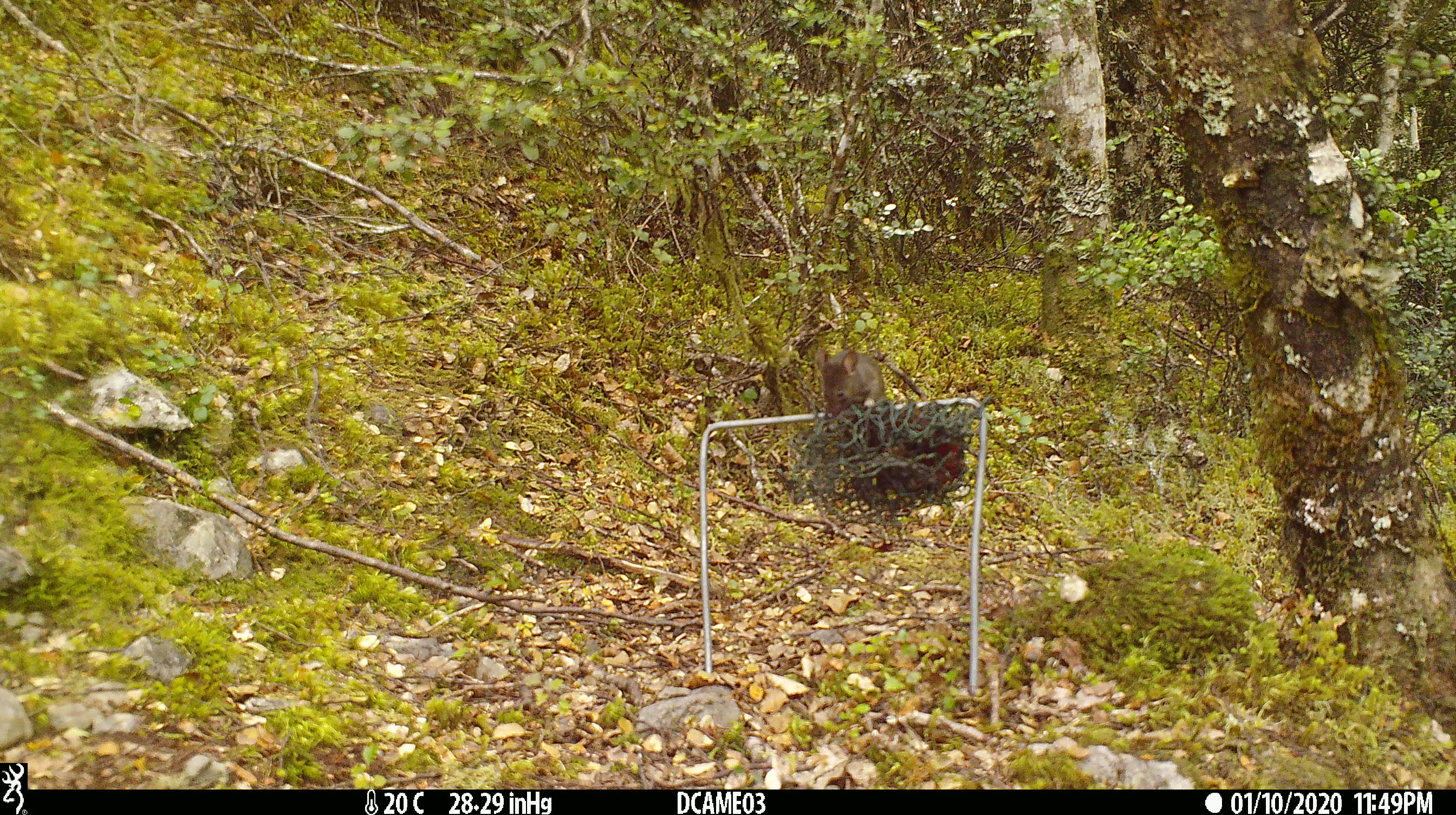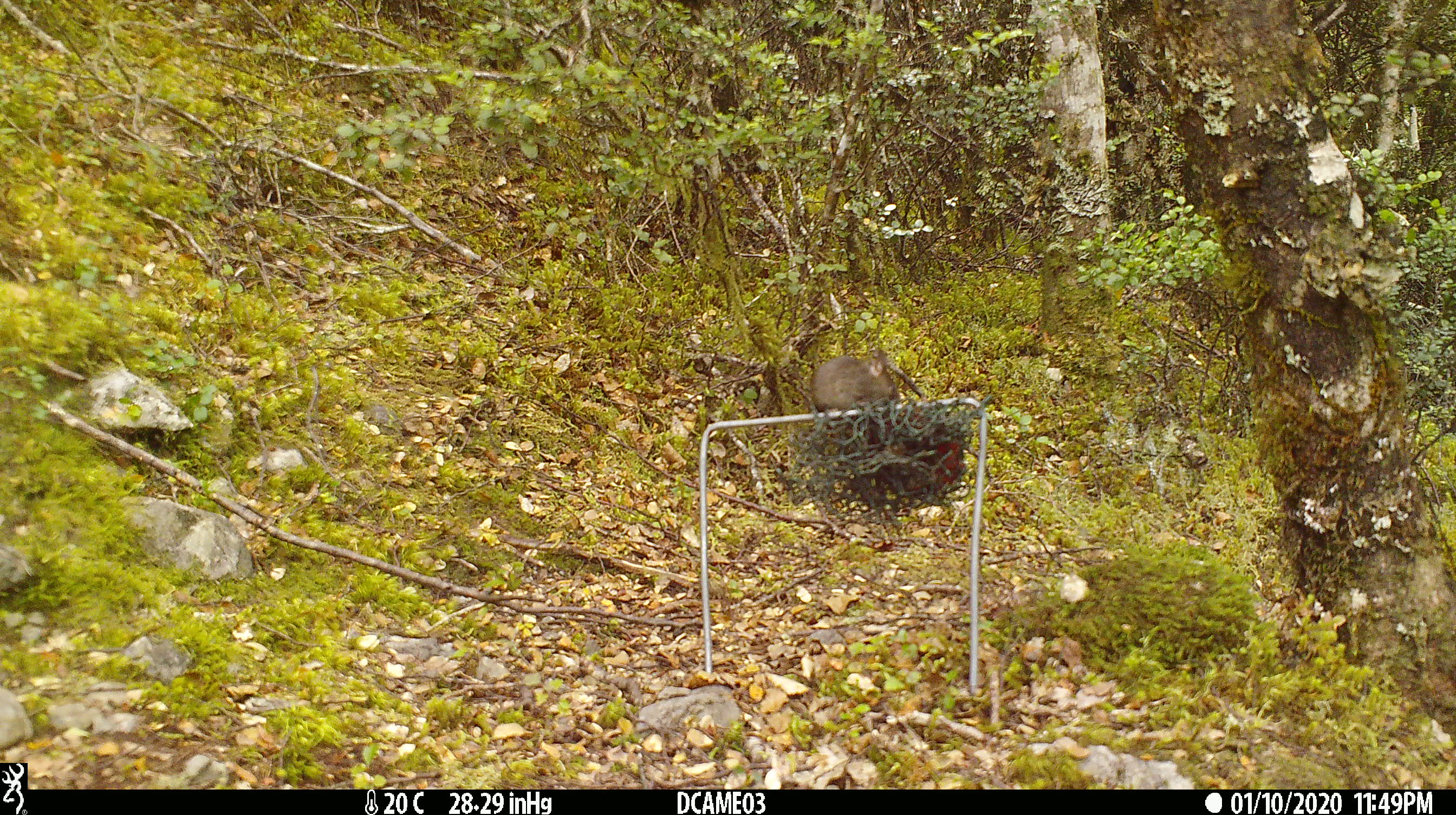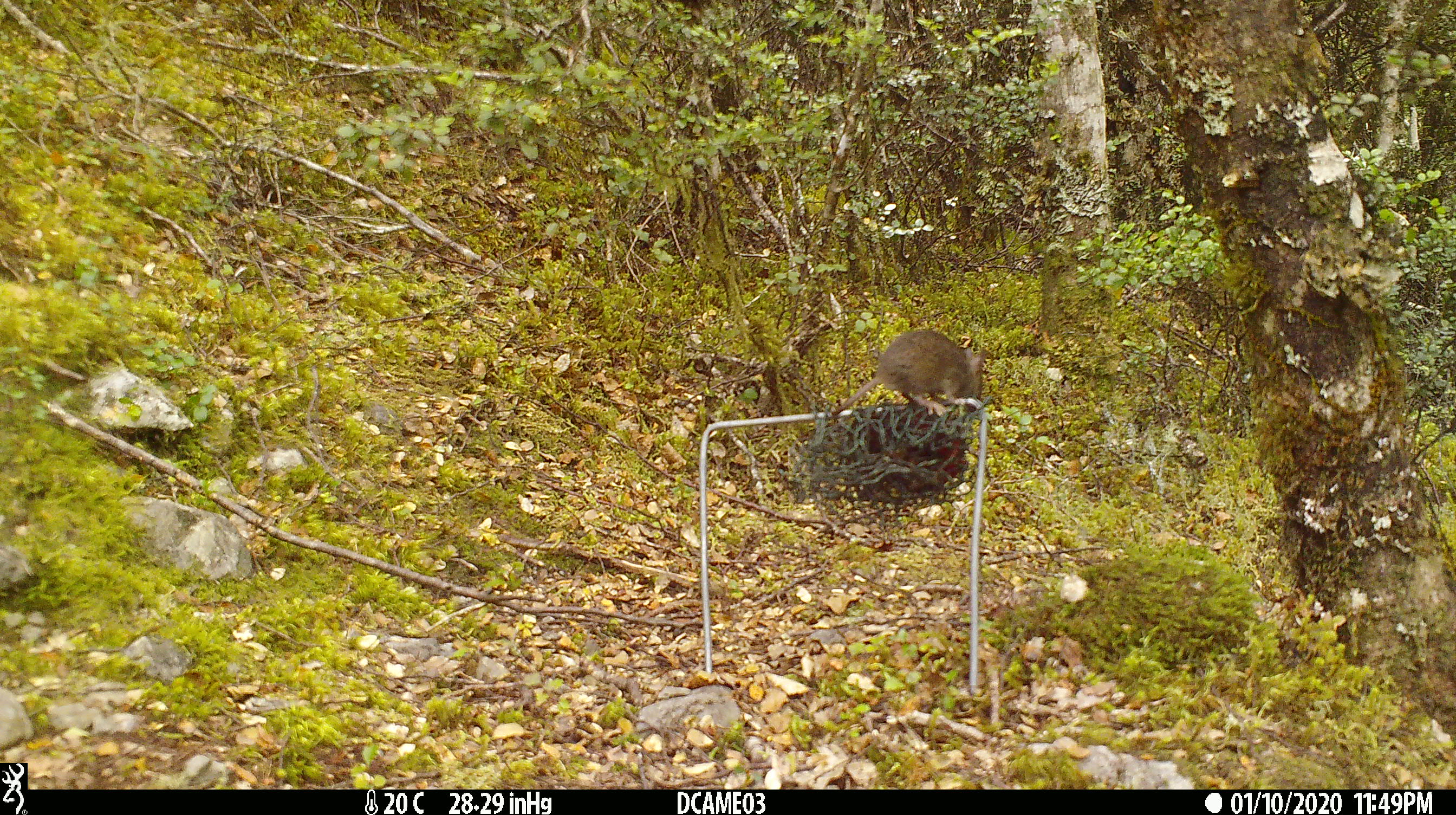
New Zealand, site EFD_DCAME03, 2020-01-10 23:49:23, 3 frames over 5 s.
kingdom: Animalia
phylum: Chordata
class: Mammalia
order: Rodentia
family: Muridae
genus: Mus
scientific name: Mus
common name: mouse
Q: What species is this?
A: Mouse (Mus).